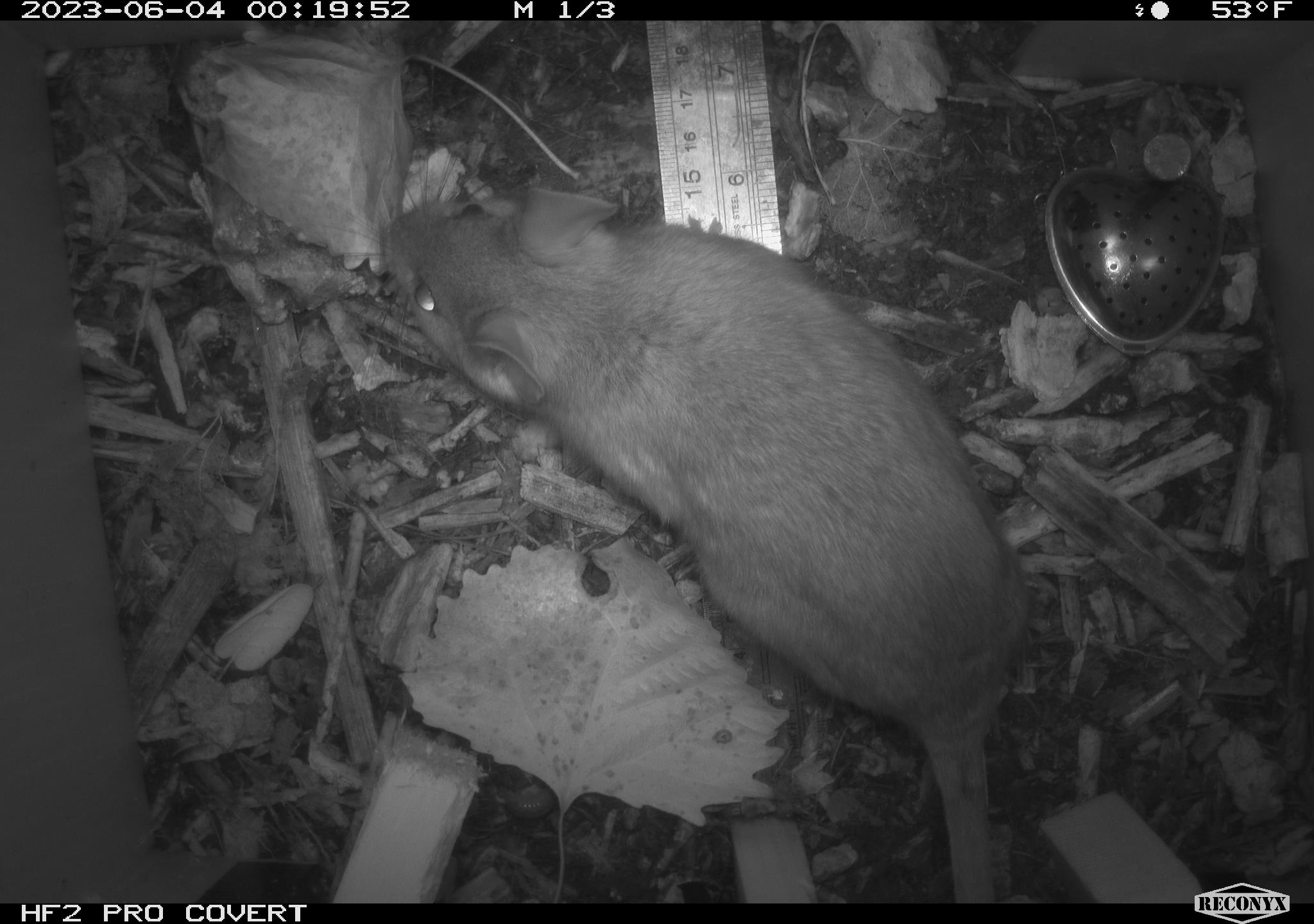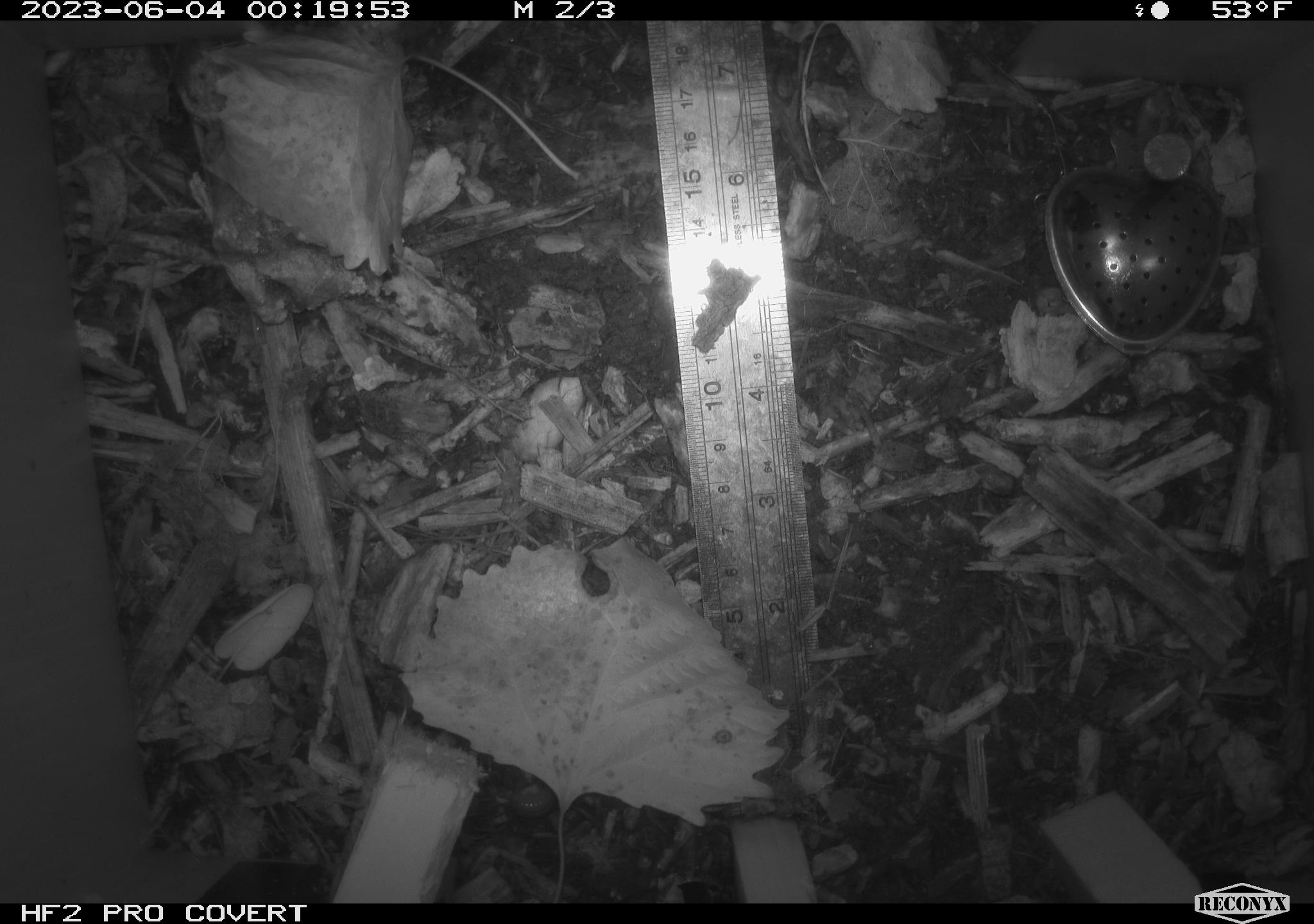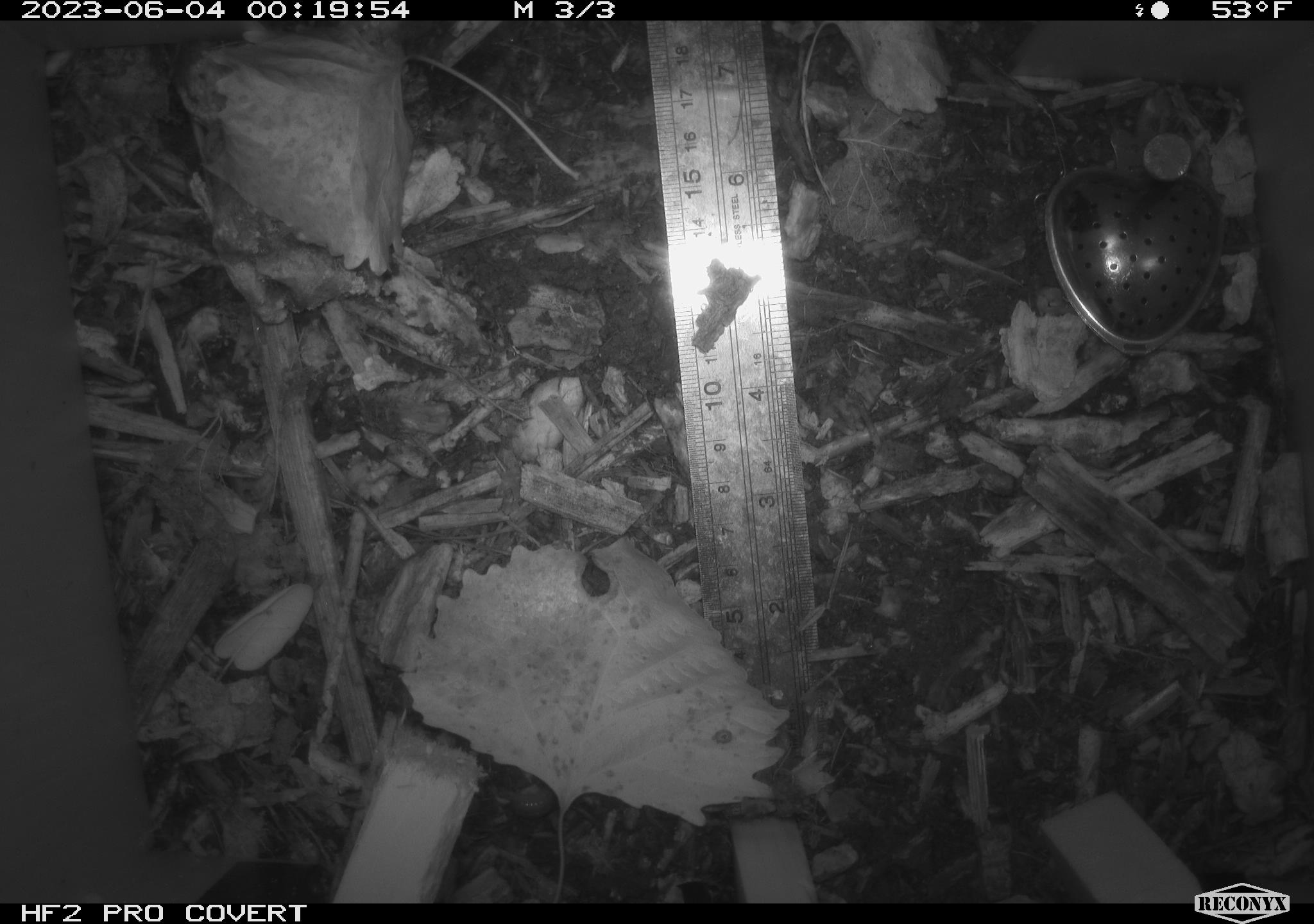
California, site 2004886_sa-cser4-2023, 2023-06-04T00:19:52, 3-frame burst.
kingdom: Animalia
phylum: Chordata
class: Mammalia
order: Rodentia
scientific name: Rodentia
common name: woodrat or rat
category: woodrat or rat species